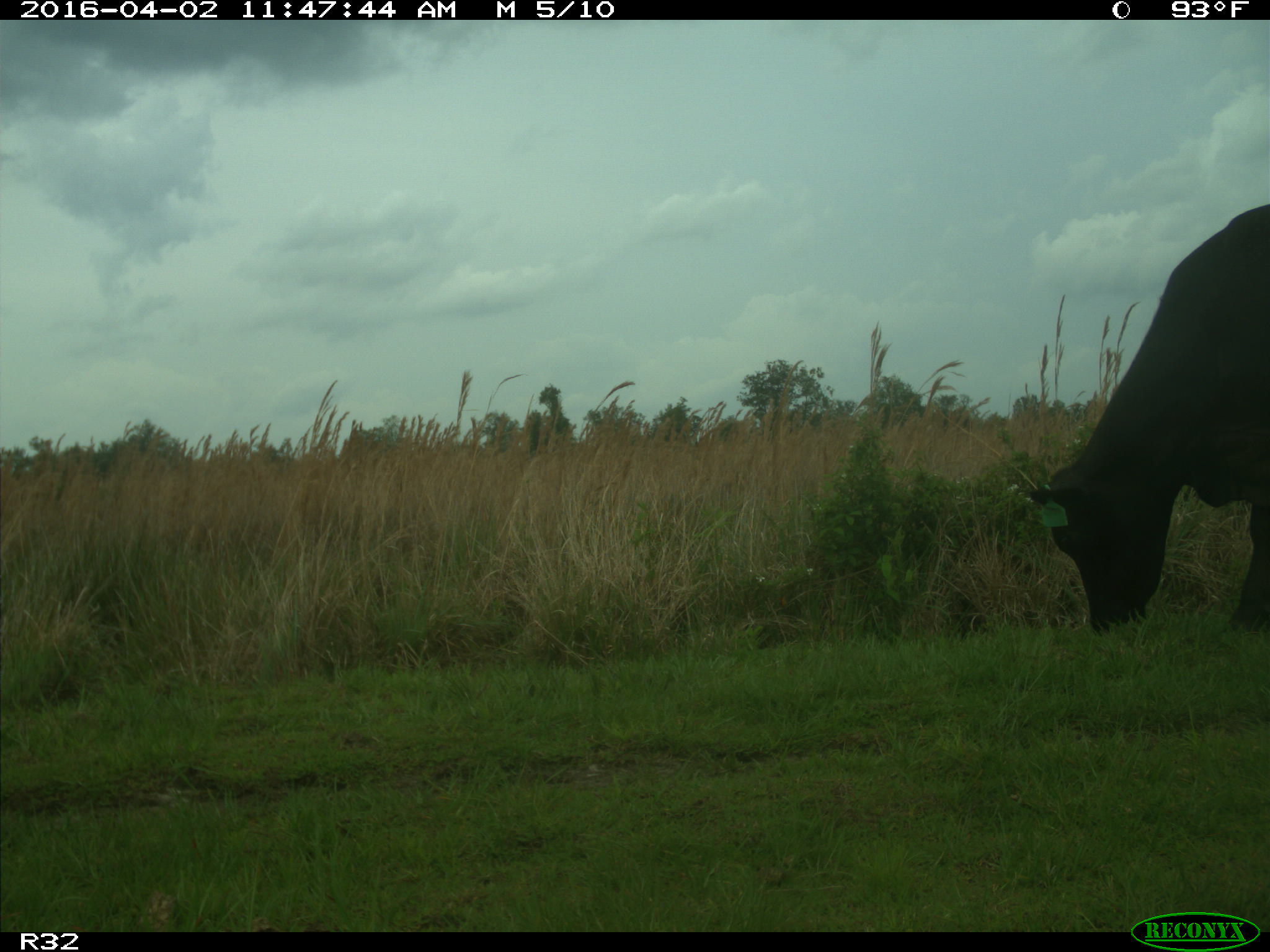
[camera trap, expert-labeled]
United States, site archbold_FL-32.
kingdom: Animalia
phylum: Chordata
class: Mammalia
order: Artiodactyla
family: Bovidae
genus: Bos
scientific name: Bos taurus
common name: domestic cow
Bos taurus (domestic cow).